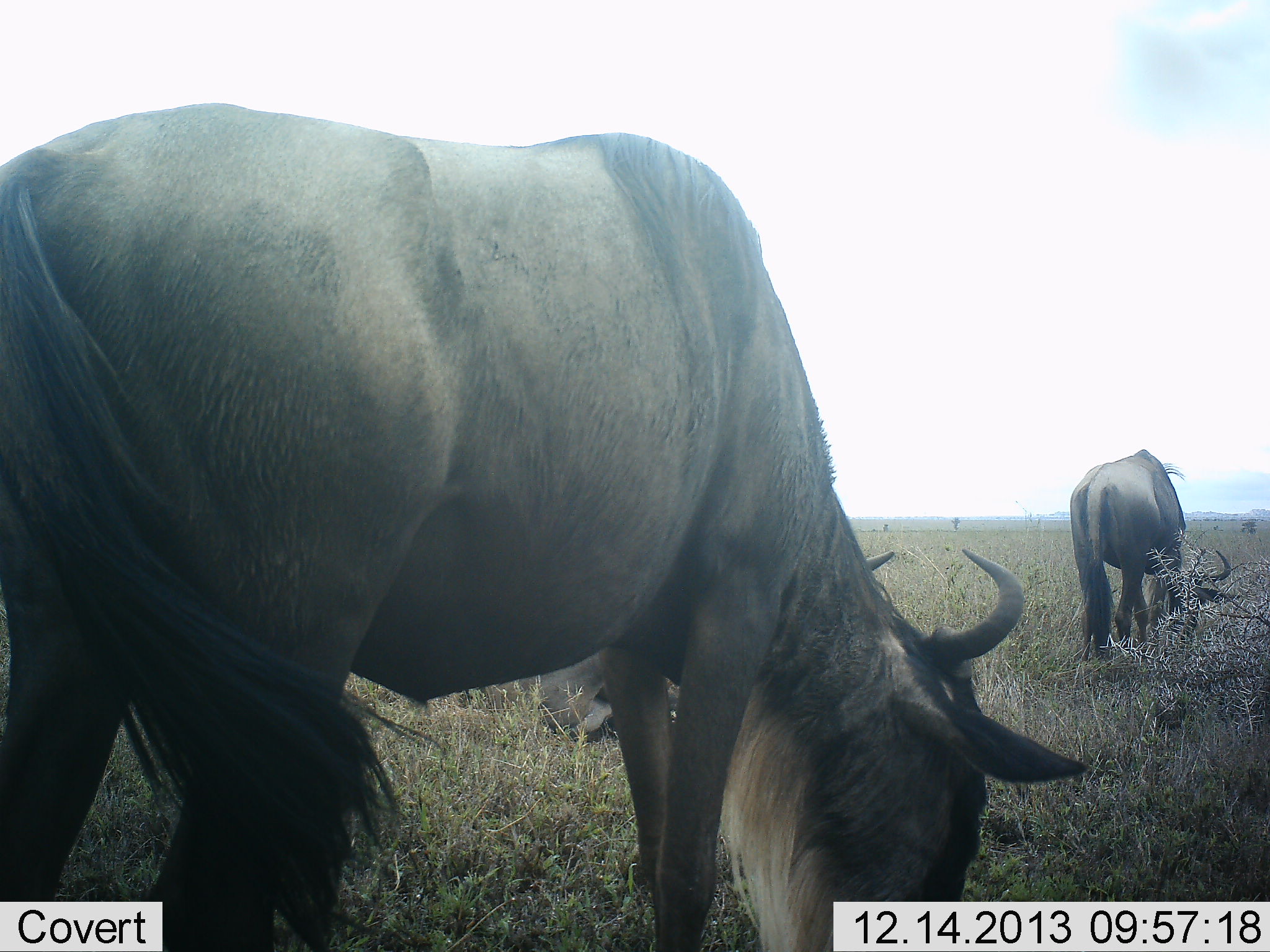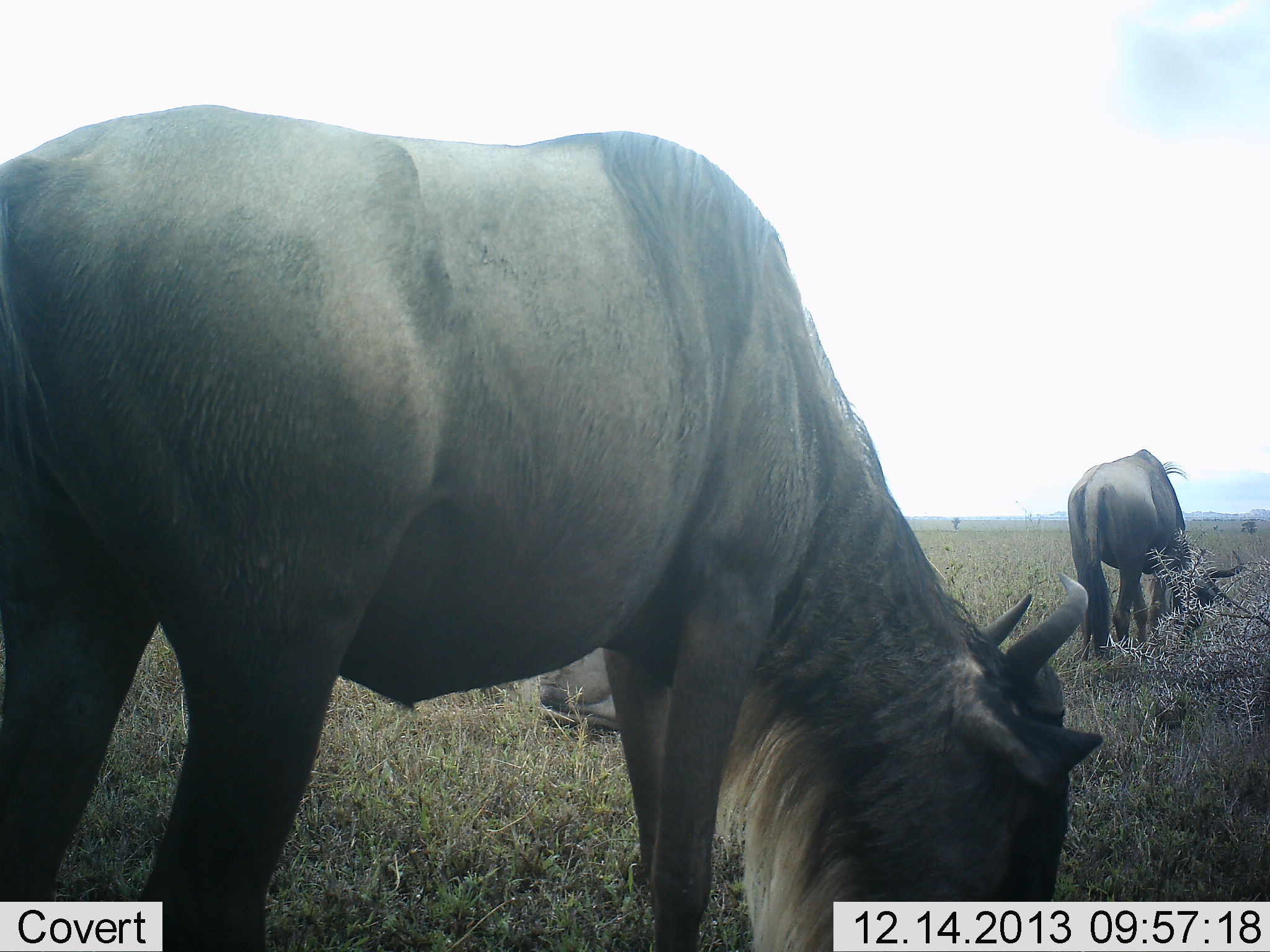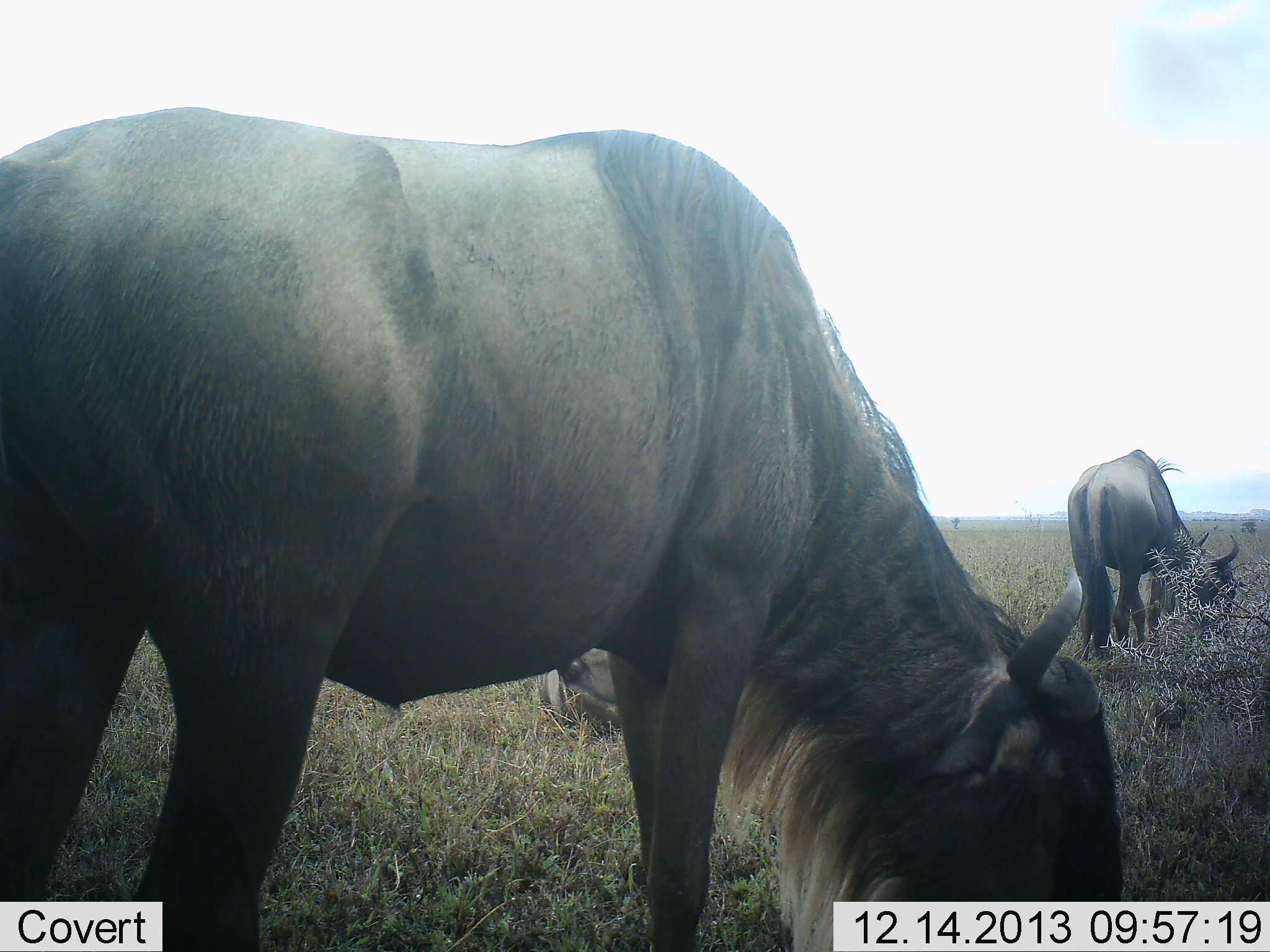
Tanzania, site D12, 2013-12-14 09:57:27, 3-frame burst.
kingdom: Animalia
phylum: Chordata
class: Mammalia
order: Artiodactyla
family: Bovidae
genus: Connochaetes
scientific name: Connochaetes taurinus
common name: blue wildebeest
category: wildebeest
Wildebeest (blue wildebeest) (Connochaetes taurinus), count 3. Behavior (volunteer vote fractions): standing 27%, resting 73%, moving 0%, interacting 0%. Young present (vote fraction): 0%. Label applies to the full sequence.